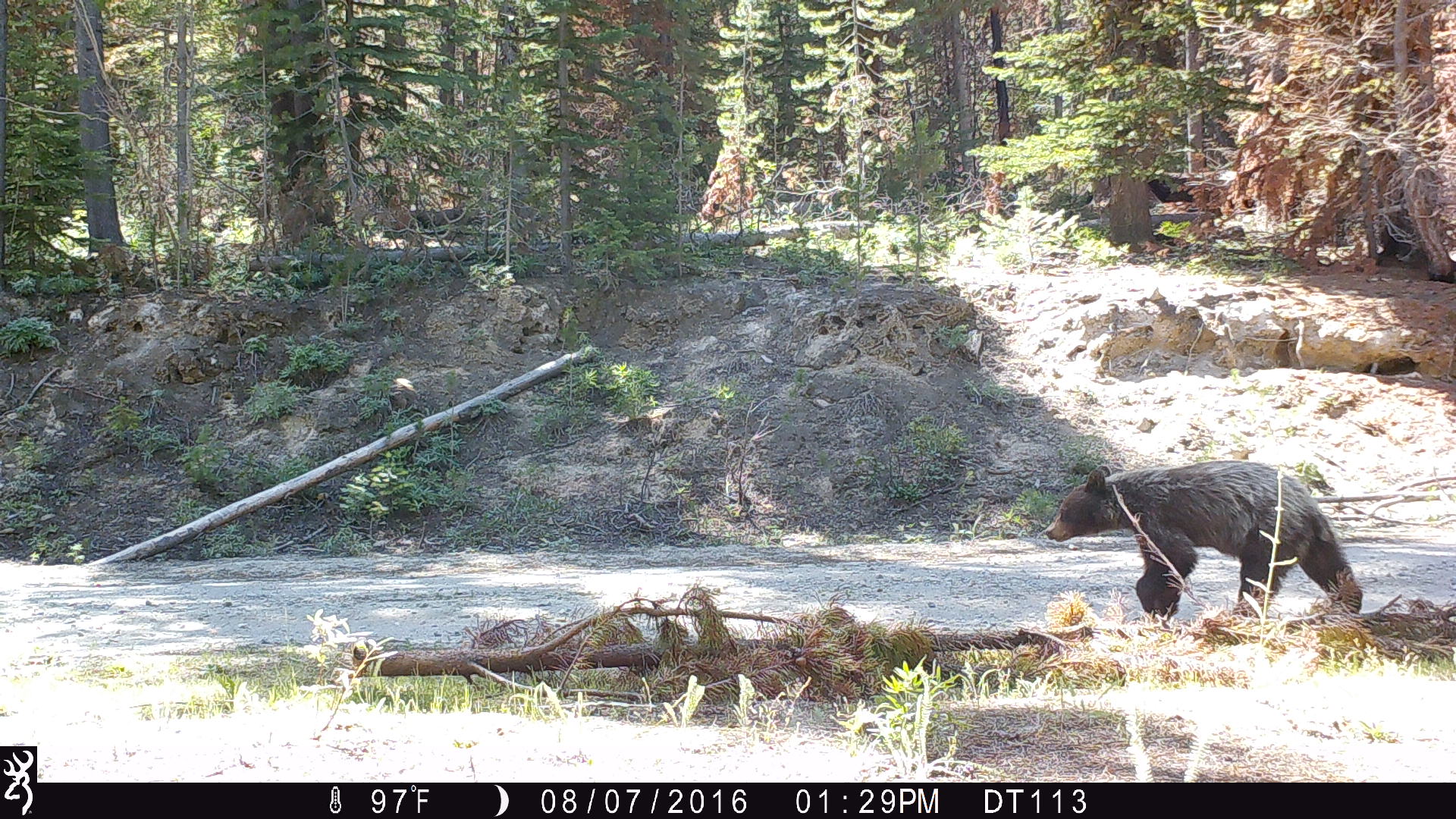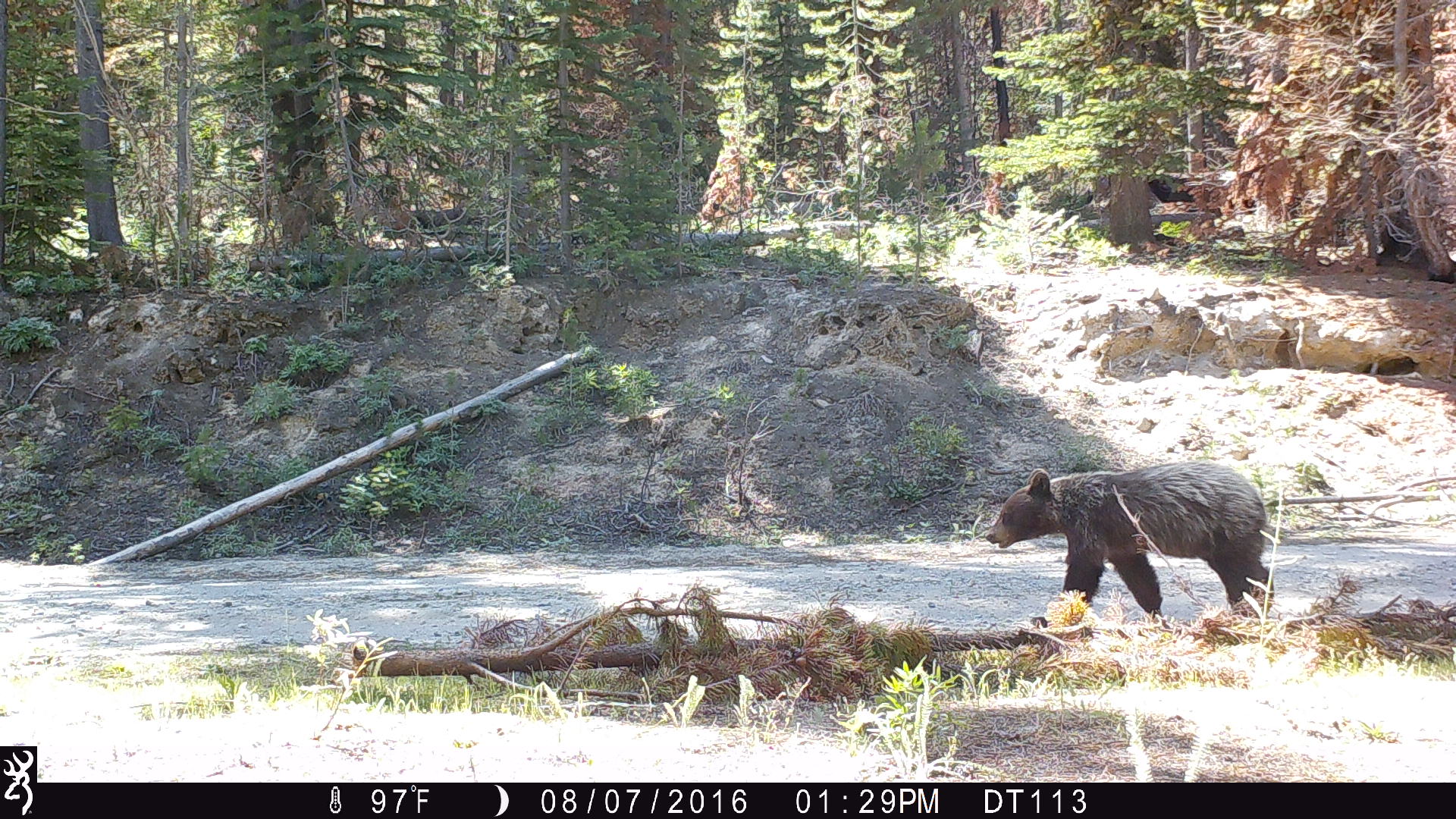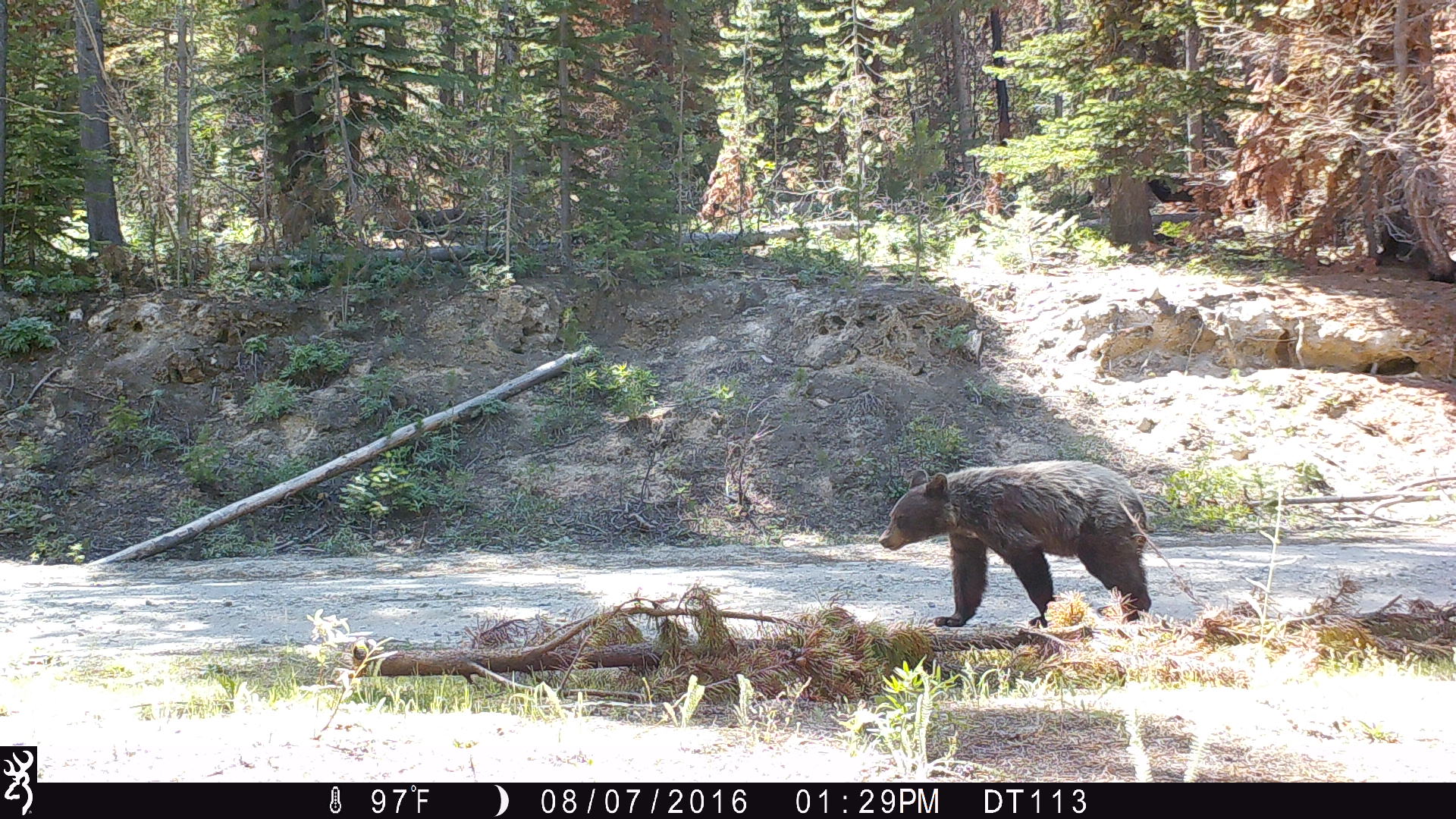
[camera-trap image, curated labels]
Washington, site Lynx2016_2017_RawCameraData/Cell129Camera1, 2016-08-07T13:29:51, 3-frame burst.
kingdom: Animalia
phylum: Chordata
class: Mammalia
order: Carnivora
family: Ursidae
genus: Ursus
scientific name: Ursus americanus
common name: american black bear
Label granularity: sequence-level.